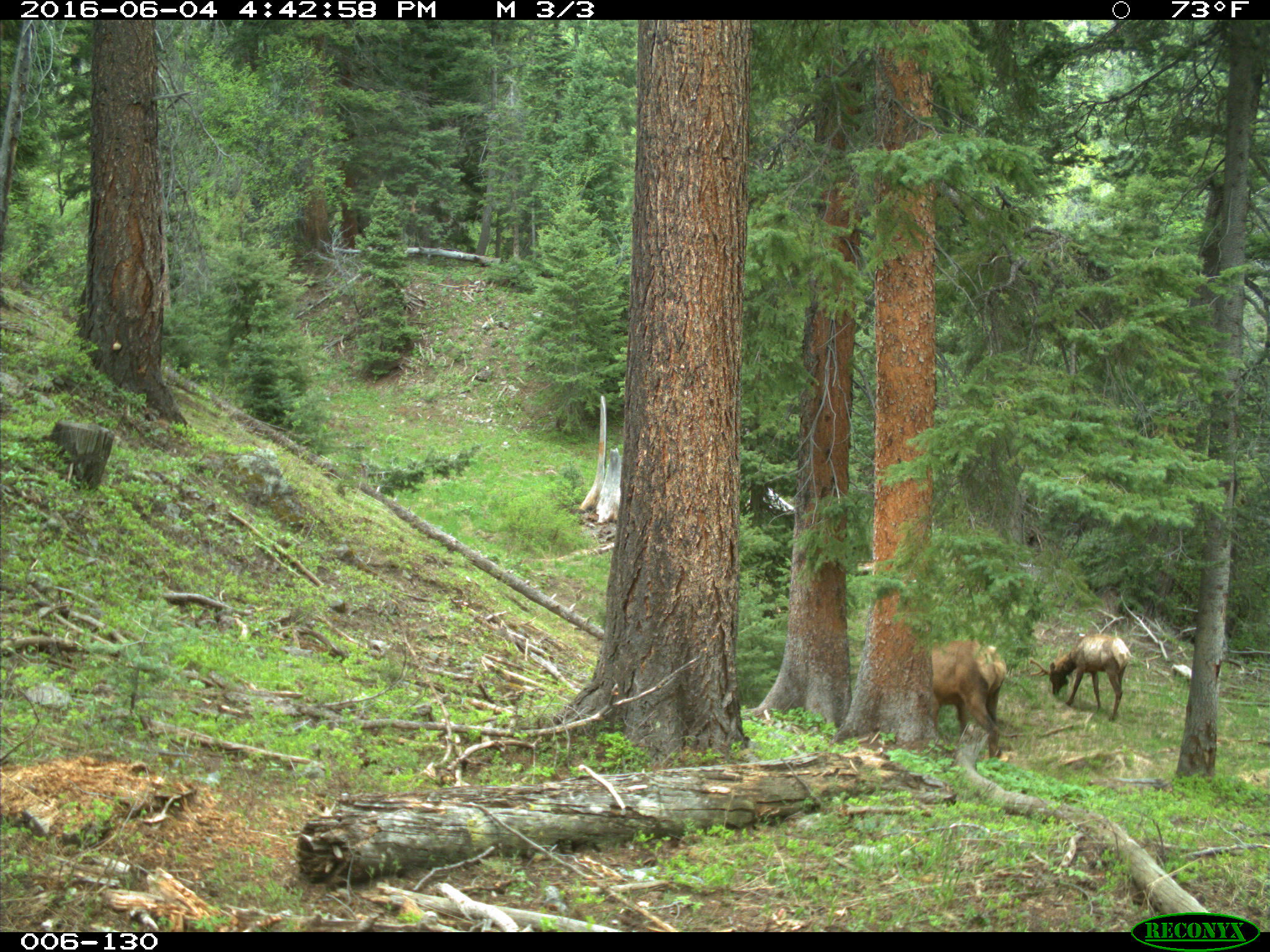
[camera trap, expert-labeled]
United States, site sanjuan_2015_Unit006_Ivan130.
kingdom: Animalia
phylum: Chordata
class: Mammalia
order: Artiodactyla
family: Cervidae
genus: Cervus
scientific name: Cervus elaphus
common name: red deer